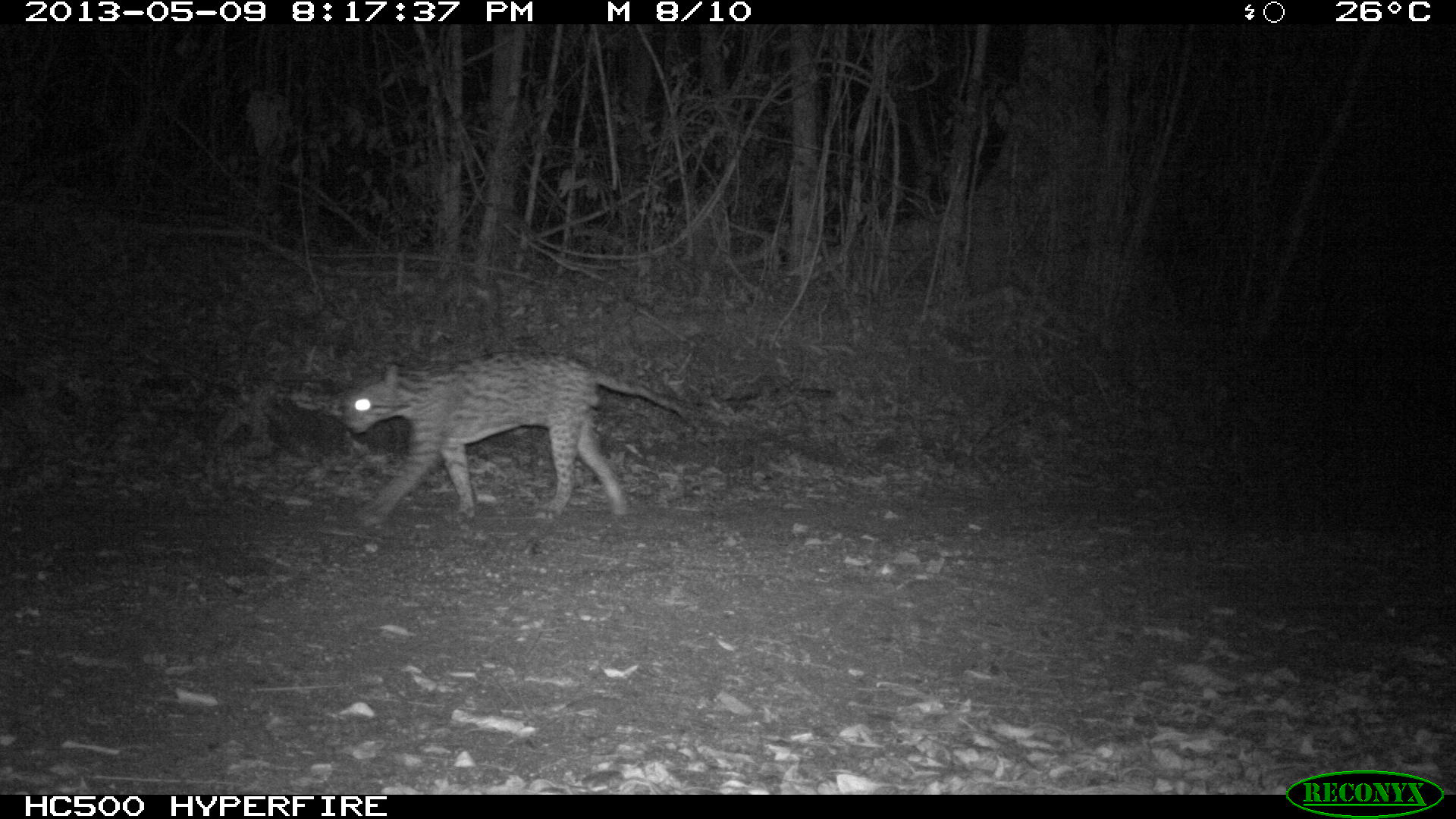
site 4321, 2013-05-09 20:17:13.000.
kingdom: Animalia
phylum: Chordata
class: Mammalia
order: Carnivora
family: Felidae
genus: Leopardus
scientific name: Leopardus pardalis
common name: ocelot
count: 1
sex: male